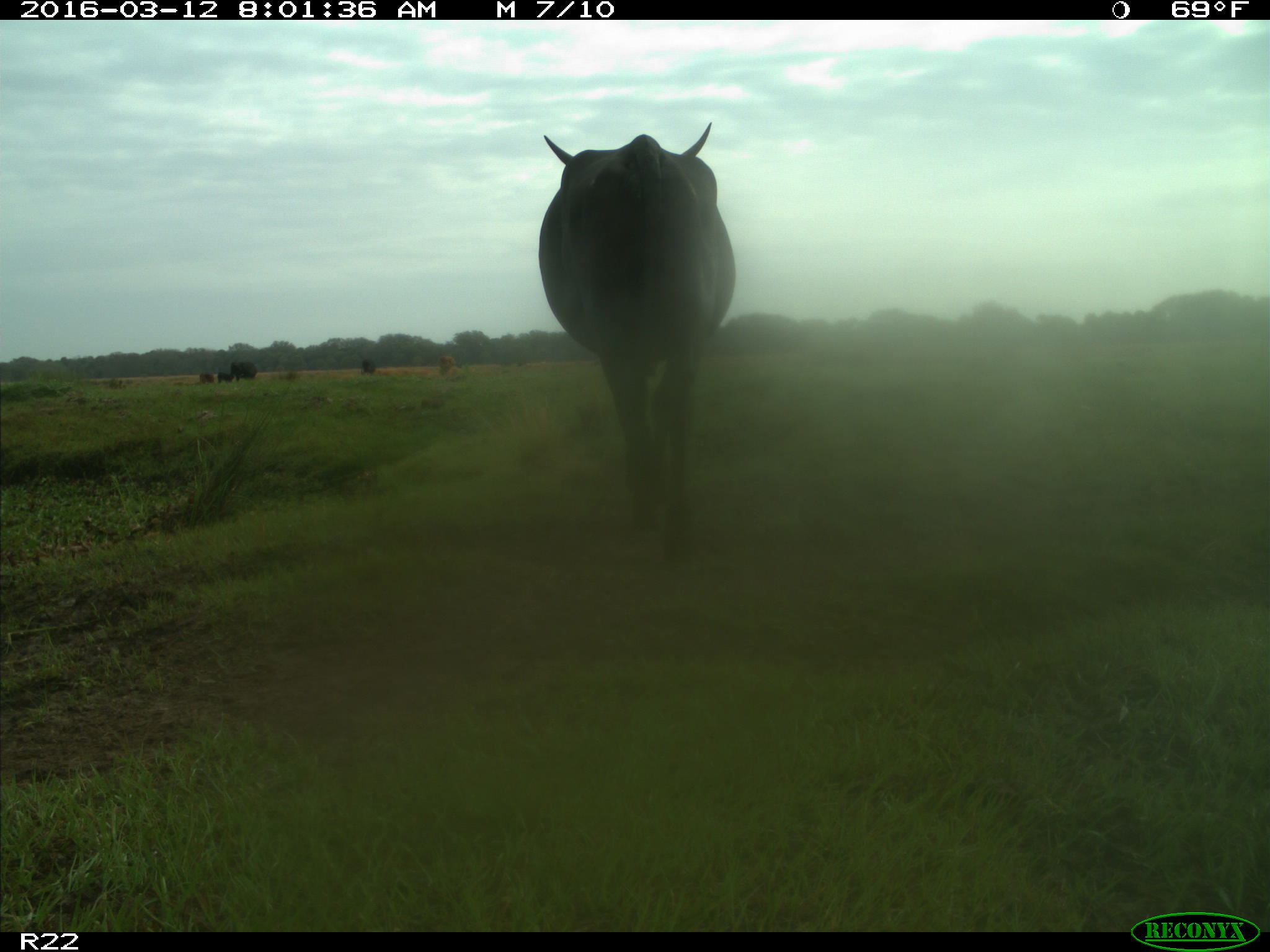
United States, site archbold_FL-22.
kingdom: Animalia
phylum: Chordata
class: Mammalia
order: Artiodactyla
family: Bovidae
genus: Bos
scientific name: Bos taurus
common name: domestic cow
Bos taurus (domestic cow).